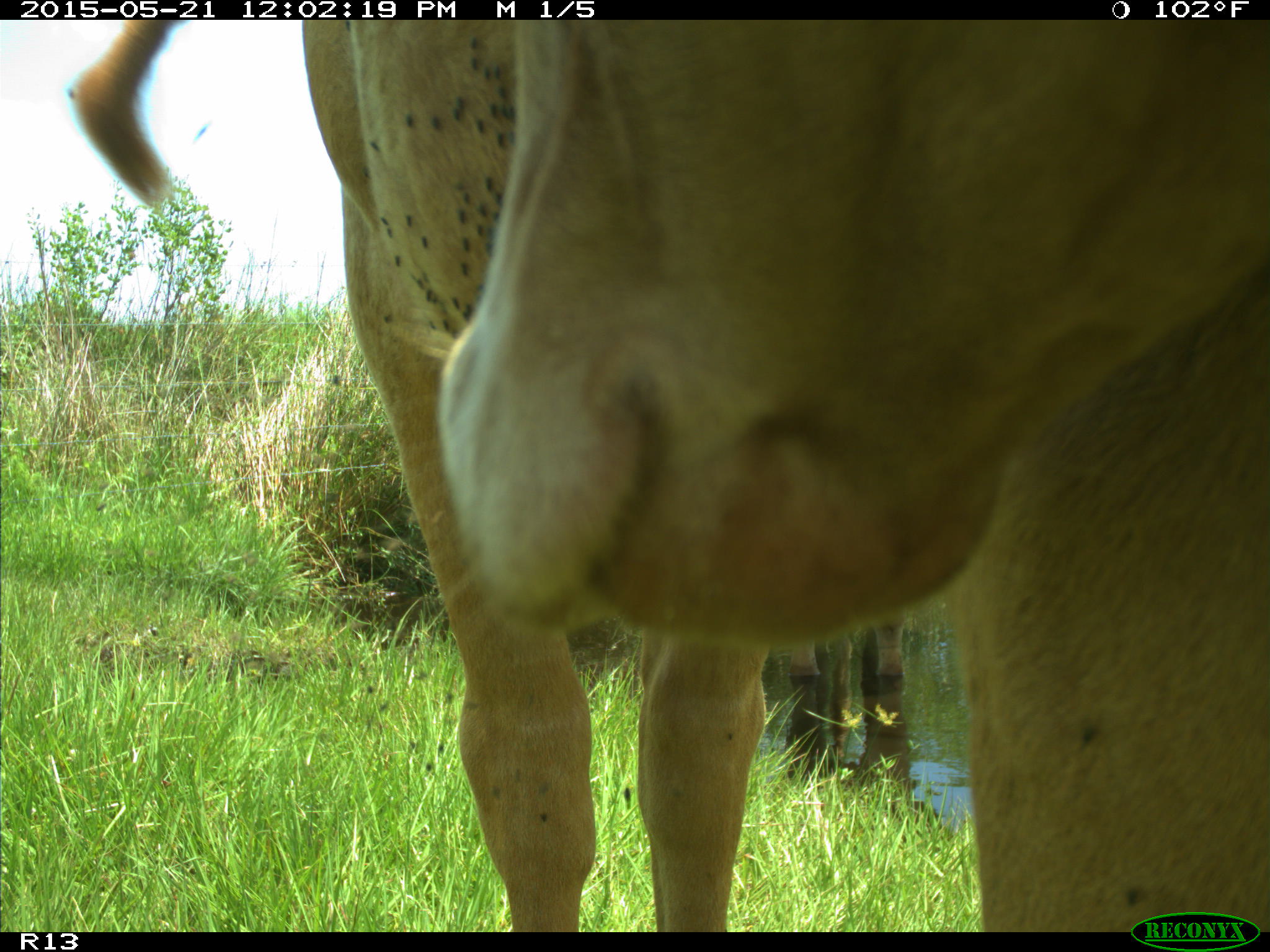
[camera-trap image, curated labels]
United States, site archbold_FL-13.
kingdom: Animalia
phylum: Chordata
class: Mammalia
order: Artiodactyla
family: Bovidae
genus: Bos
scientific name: Bos taurus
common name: domestic cow